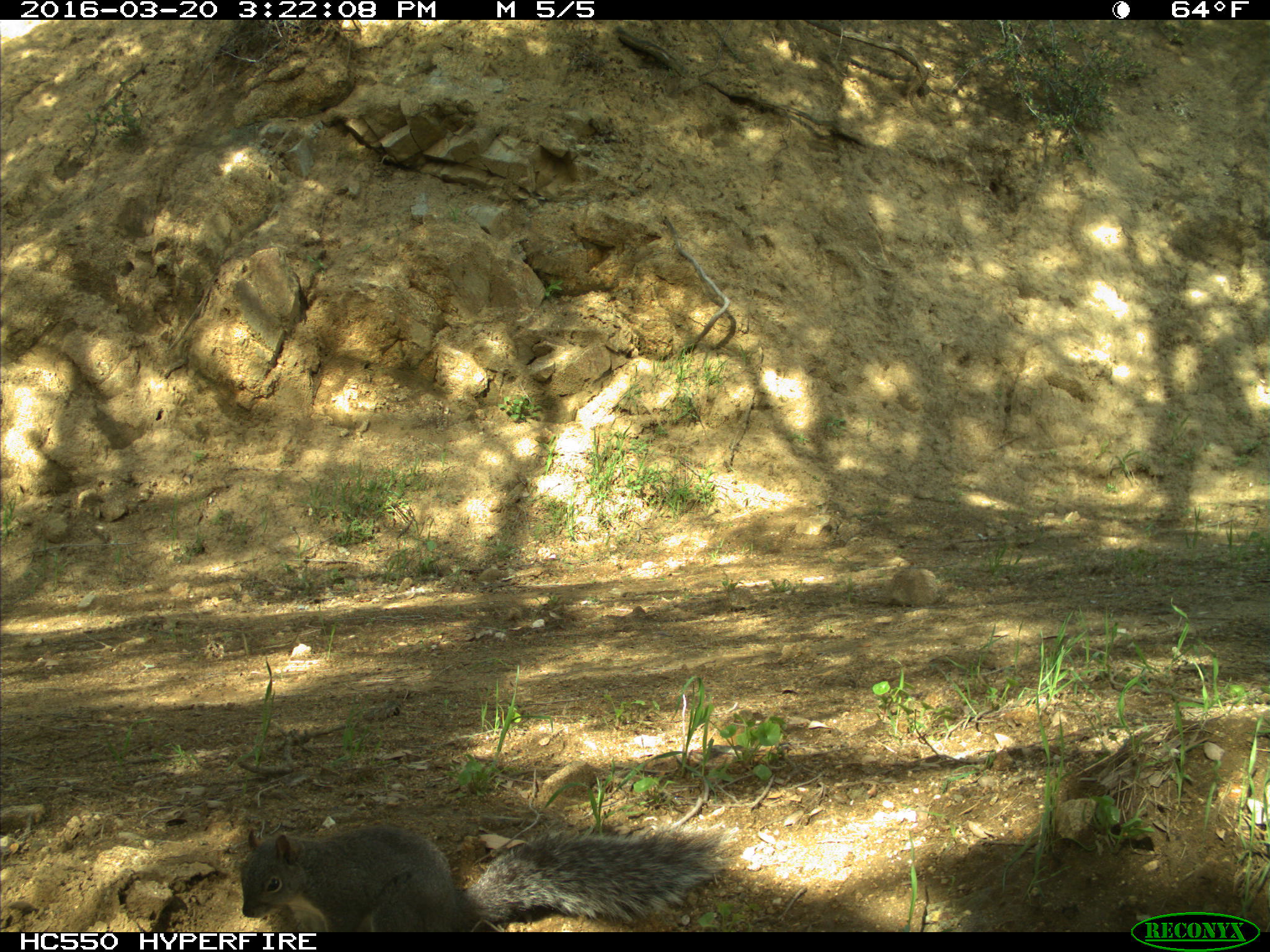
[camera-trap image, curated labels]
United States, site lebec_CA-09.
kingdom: Animalia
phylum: Chordata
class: Mammalia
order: Rodentia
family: Sciuridae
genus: Sciurus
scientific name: Sciurus carolinensis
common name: eastern gray squirrel